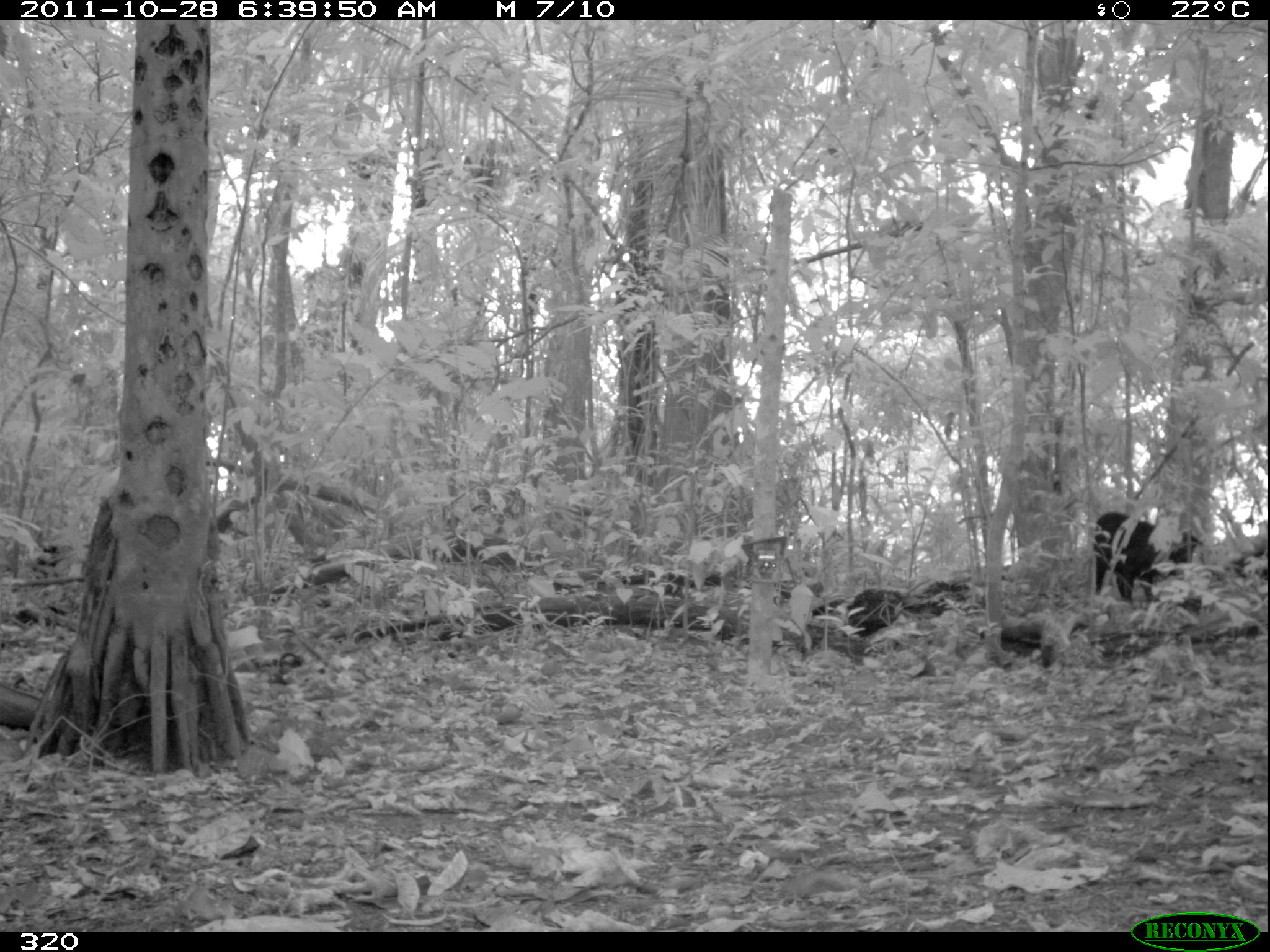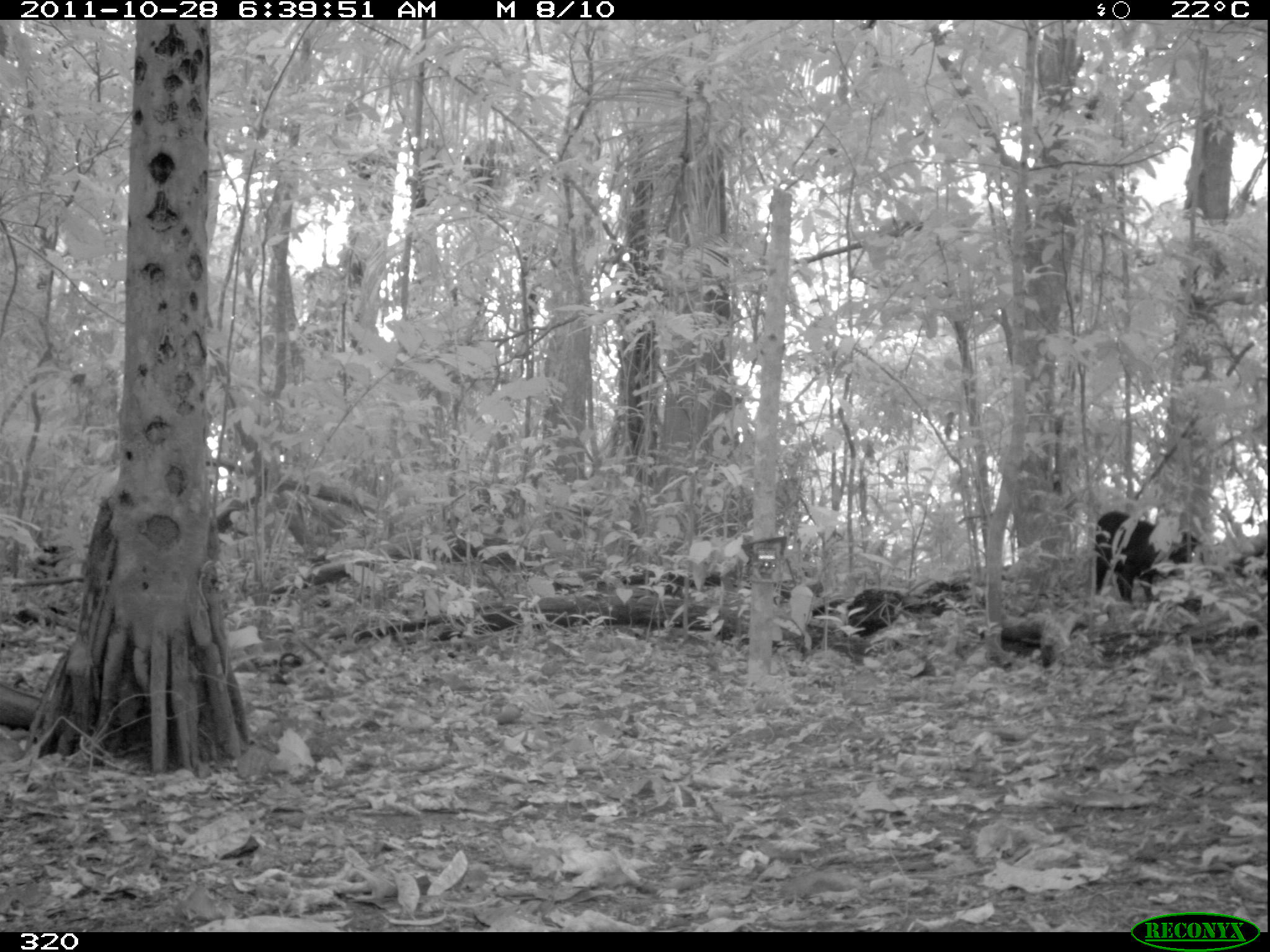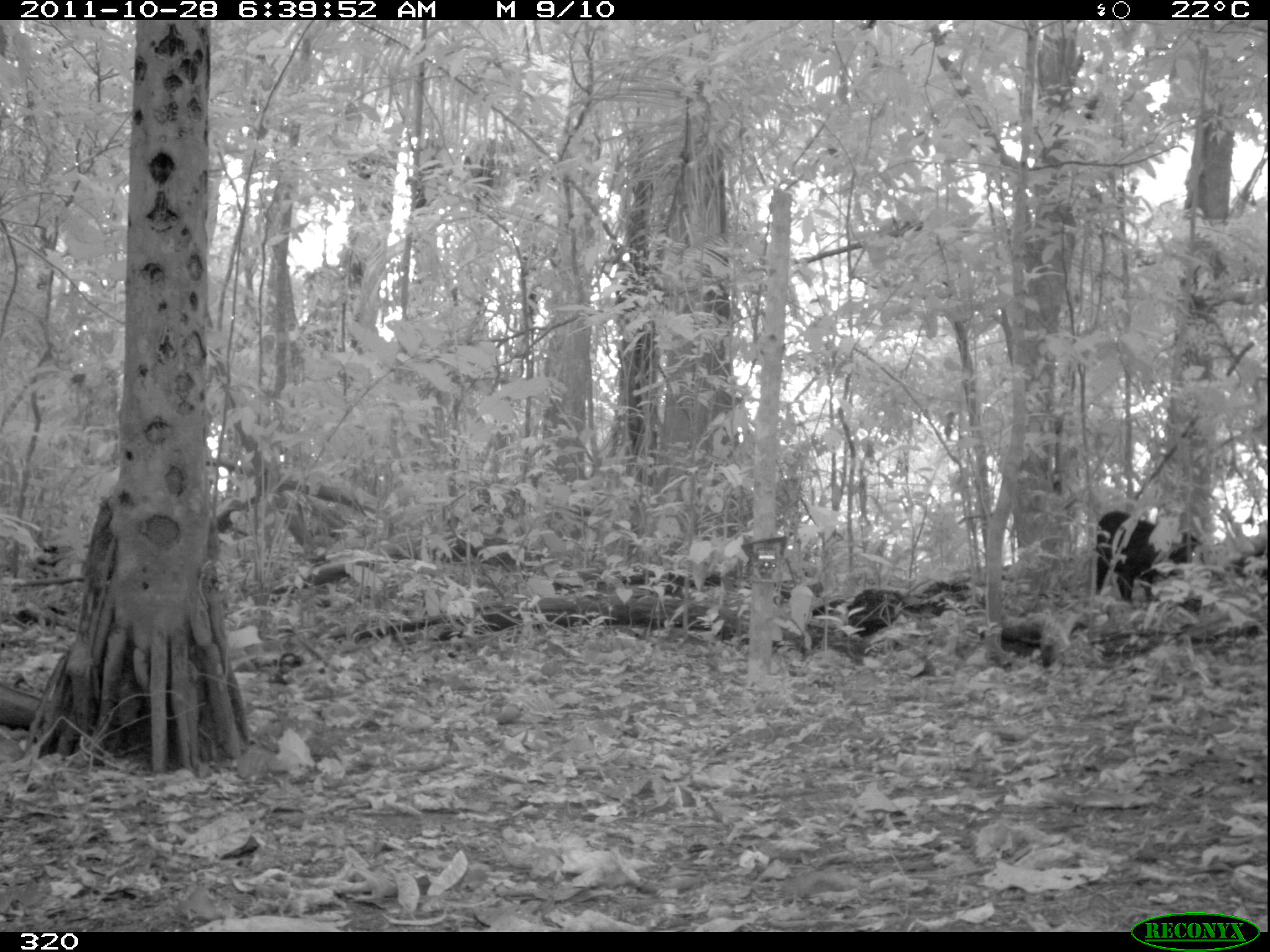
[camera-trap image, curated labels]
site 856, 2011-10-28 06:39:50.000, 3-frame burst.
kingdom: Animalia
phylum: Chordata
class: Mammalia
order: Artiodactyla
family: Tayassuidae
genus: Tayassu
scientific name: Tayassu pecari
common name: white-lipped peccary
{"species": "Tayassu pecari (white-lipped peccary)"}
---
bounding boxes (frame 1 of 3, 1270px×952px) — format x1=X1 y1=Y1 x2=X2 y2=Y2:
tayassu pecari: x1=1092 y1=511 x2=1203 y2=602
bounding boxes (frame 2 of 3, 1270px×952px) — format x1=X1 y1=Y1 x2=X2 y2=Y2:
tayassu pecari: x1=1094 y1=511 x2=1198 y2=601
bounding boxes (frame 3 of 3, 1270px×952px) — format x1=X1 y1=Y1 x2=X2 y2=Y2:
tayassu pecari: x1=1095 y1=509 x2=1200 y2=608